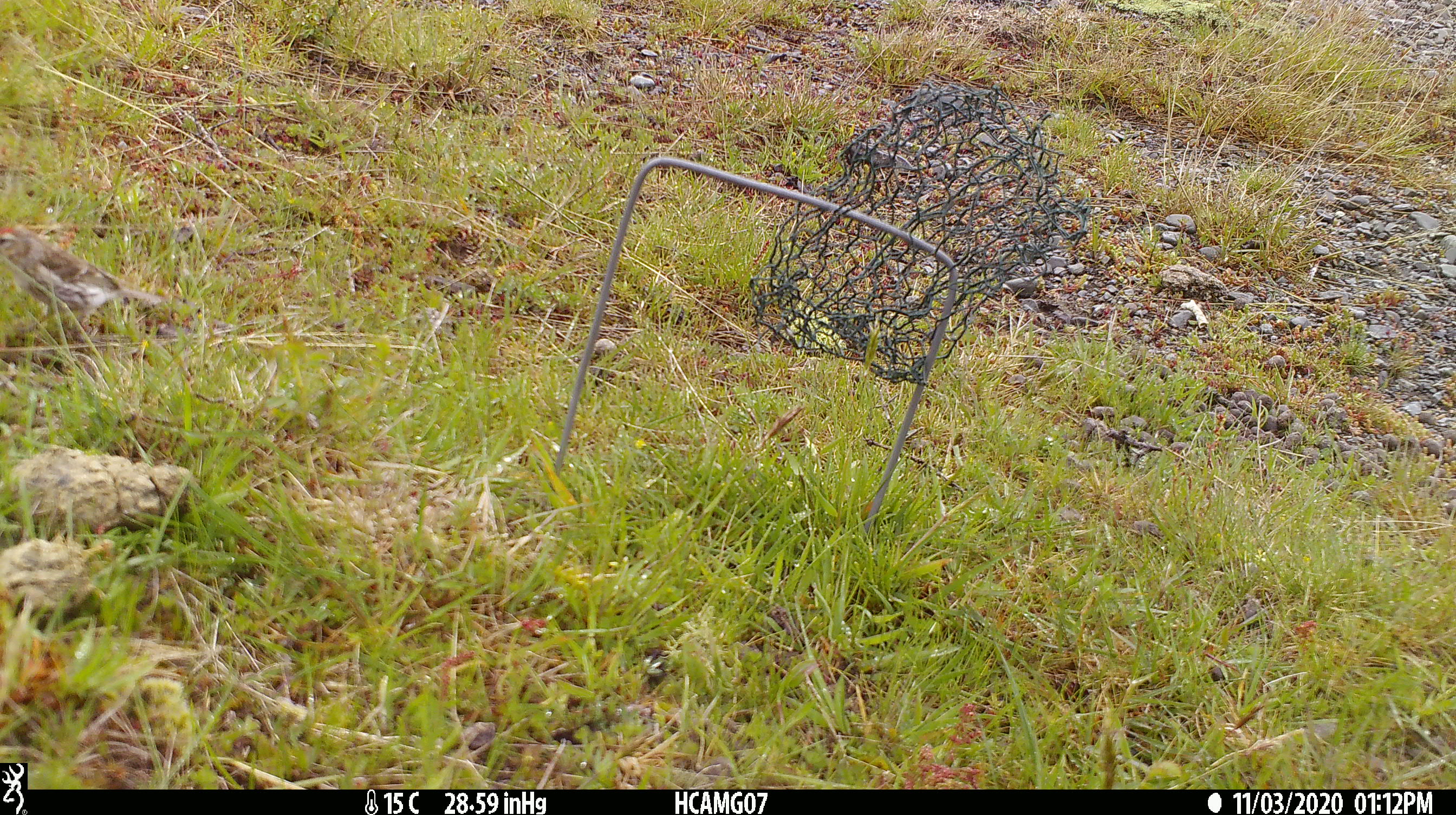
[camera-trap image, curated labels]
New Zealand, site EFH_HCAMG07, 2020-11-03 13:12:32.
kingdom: Animalia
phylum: Chordata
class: Aves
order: Passeriformes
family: Fringillidae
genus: Acanthis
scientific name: Acanthis flammea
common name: common redpoll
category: redpoll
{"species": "redpoll (common redpoll) (Acanthis flammea)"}